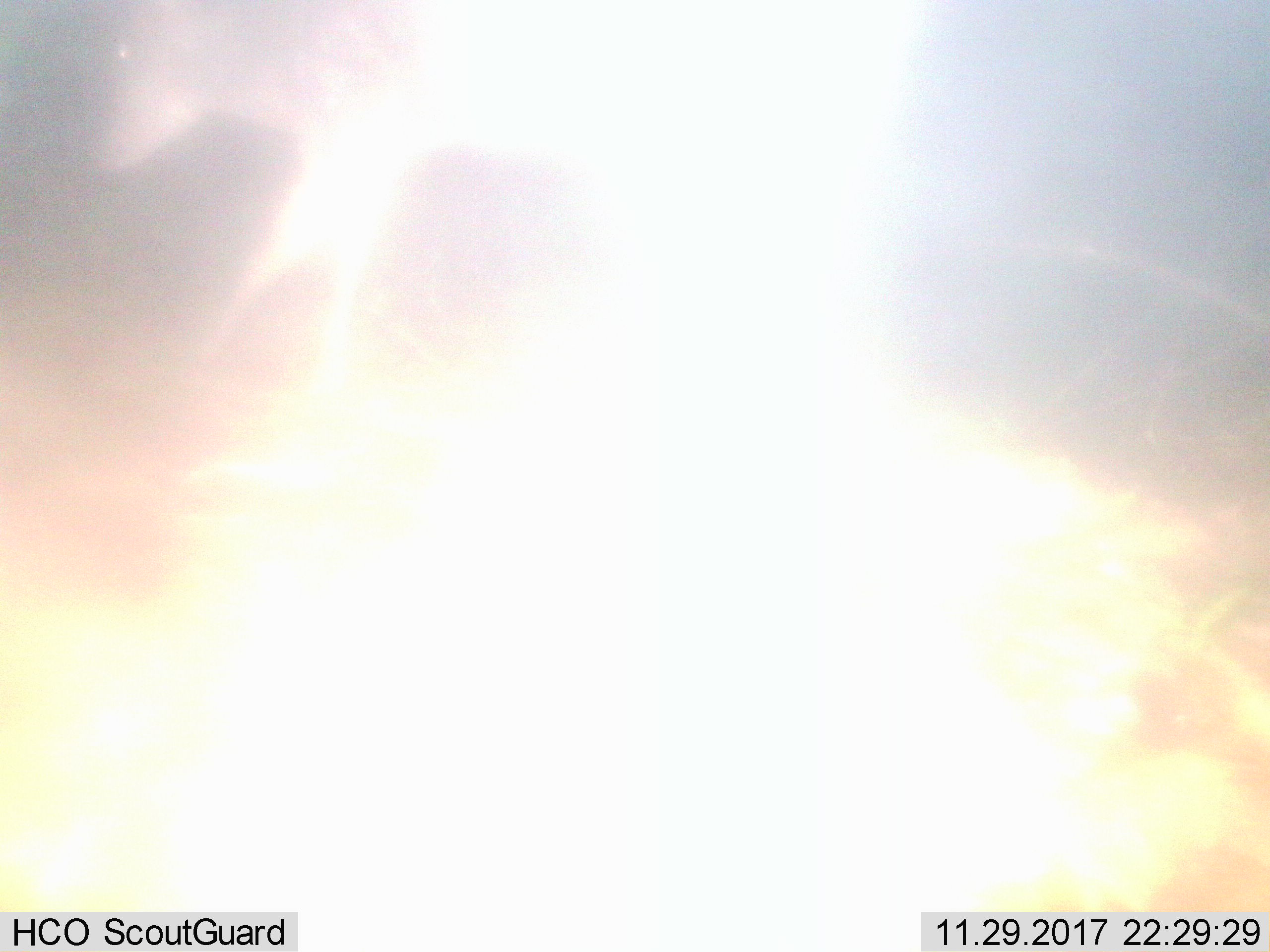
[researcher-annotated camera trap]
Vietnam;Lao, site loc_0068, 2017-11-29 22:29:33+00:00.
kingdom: Animalia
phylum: Chordata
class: Mammalia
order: Artiodactyla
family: Cervidae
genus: Muntiacus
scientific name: Muntiacus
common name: muntjacs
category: unidentified muntjac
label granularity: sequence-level